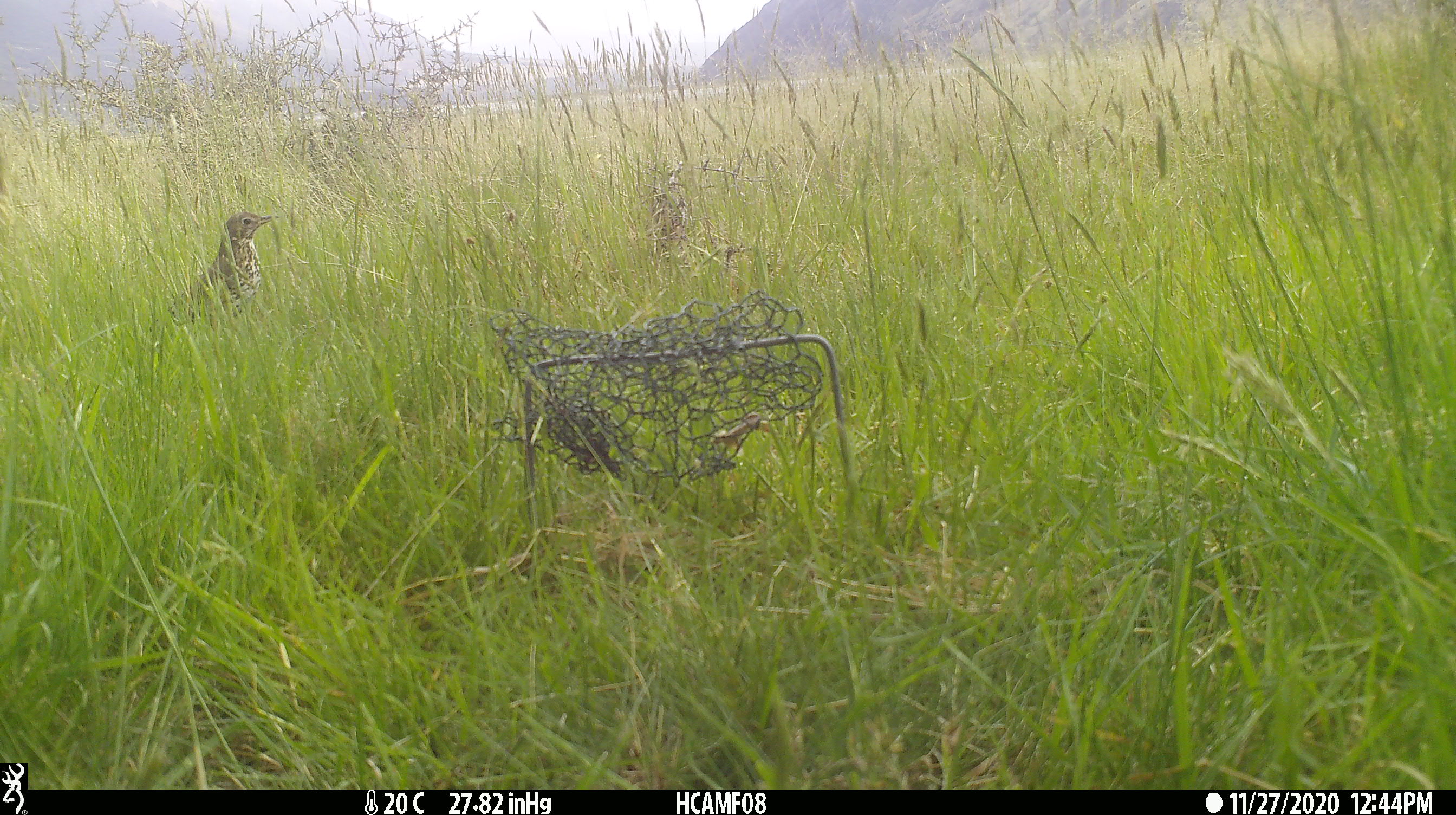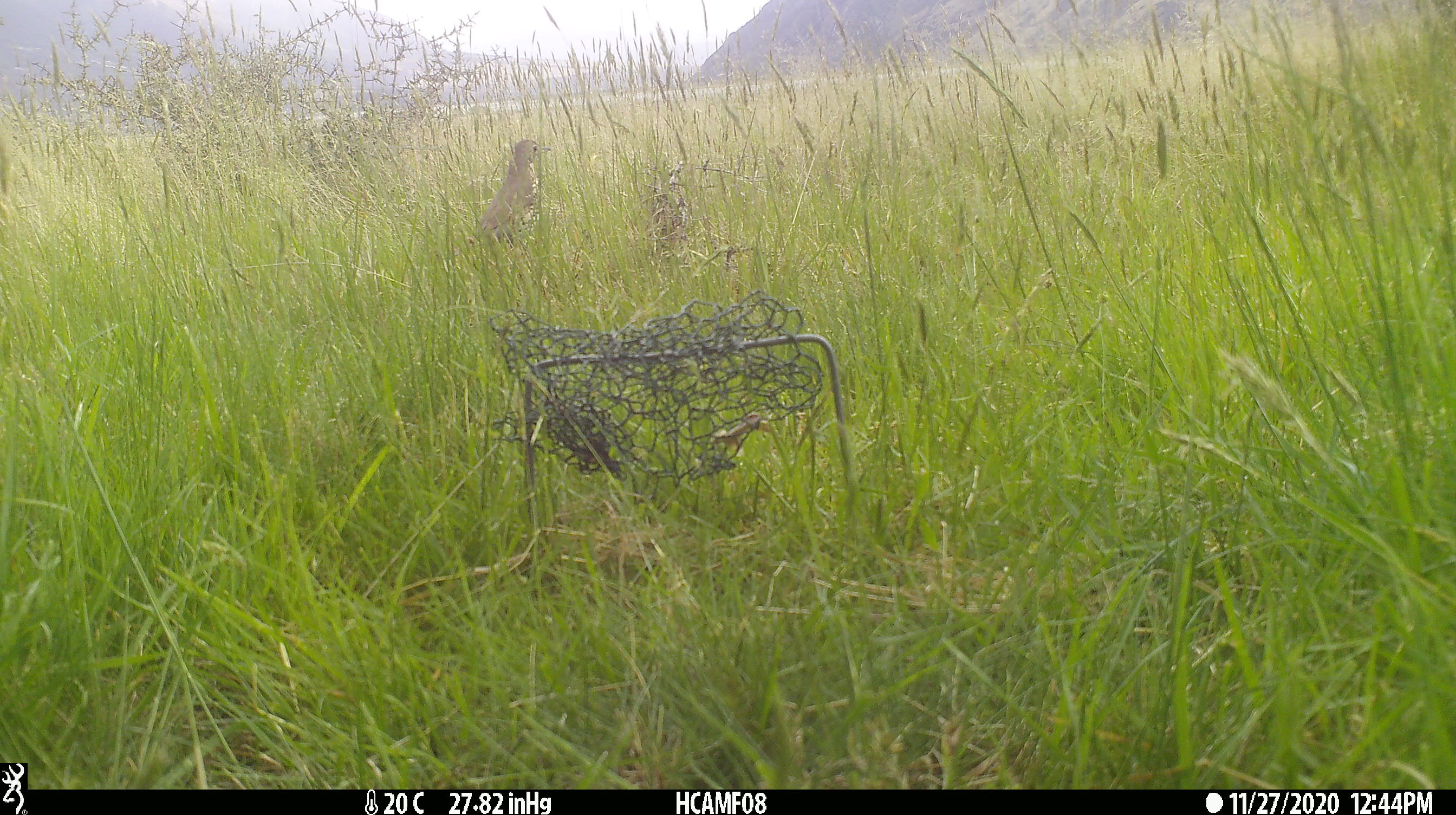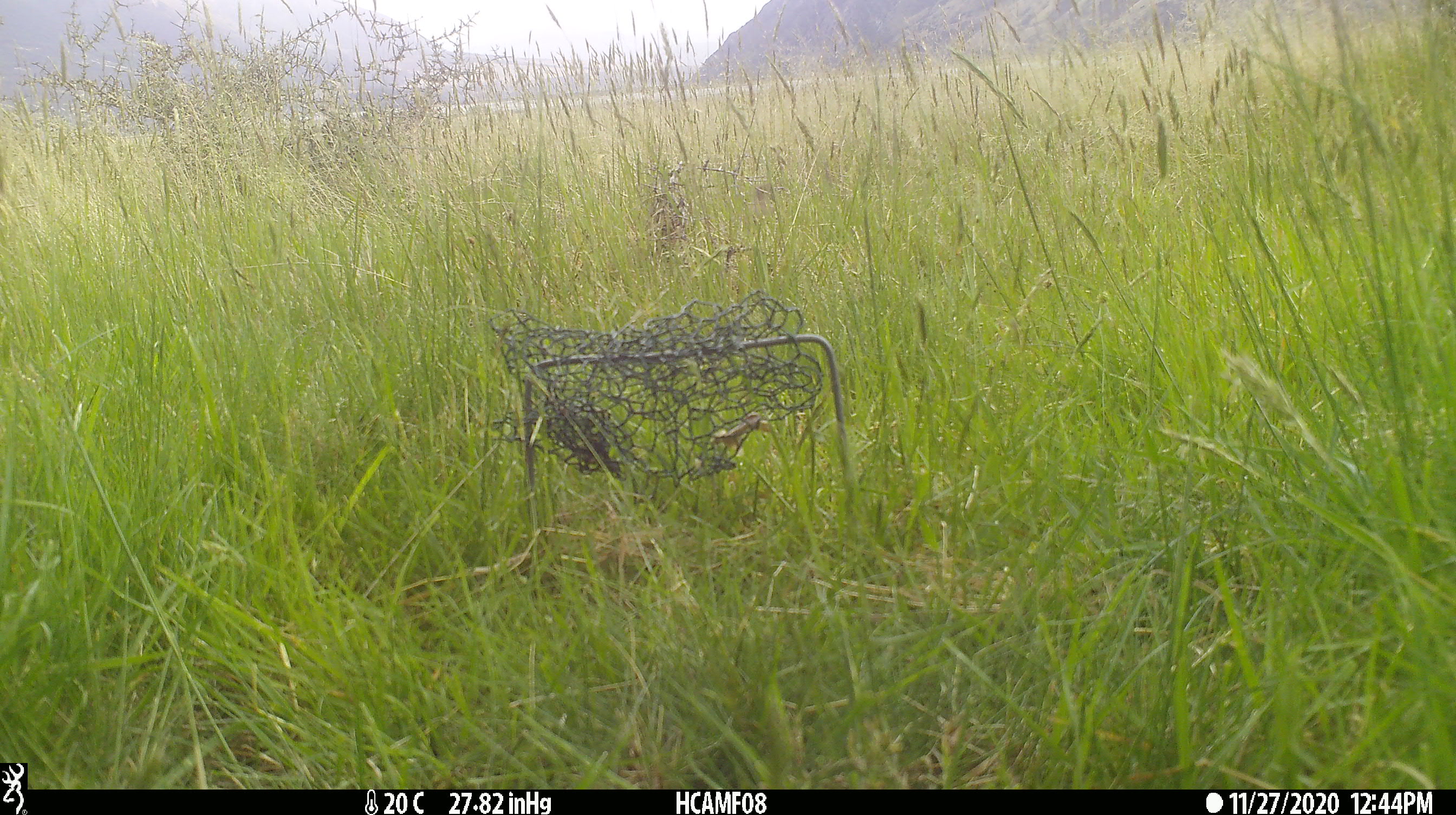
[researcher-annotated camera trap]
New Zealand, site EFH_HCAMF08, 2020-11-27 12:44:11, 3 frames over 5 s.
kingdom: Animalia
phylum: Chordata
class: Aves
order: Passeriformes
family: Turdidae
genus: Turdus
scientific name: Turdus philomelos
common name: song thrush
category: thrush